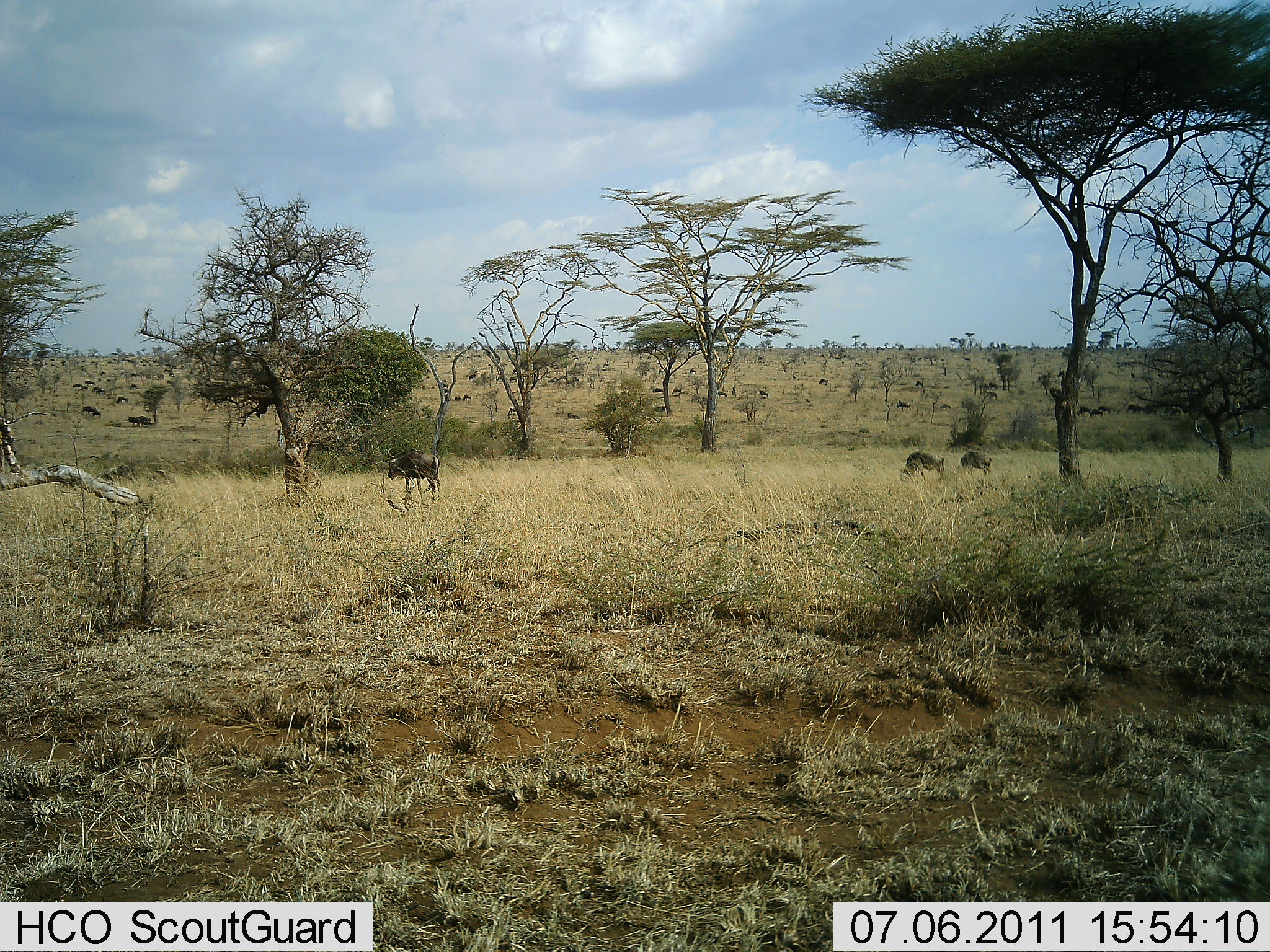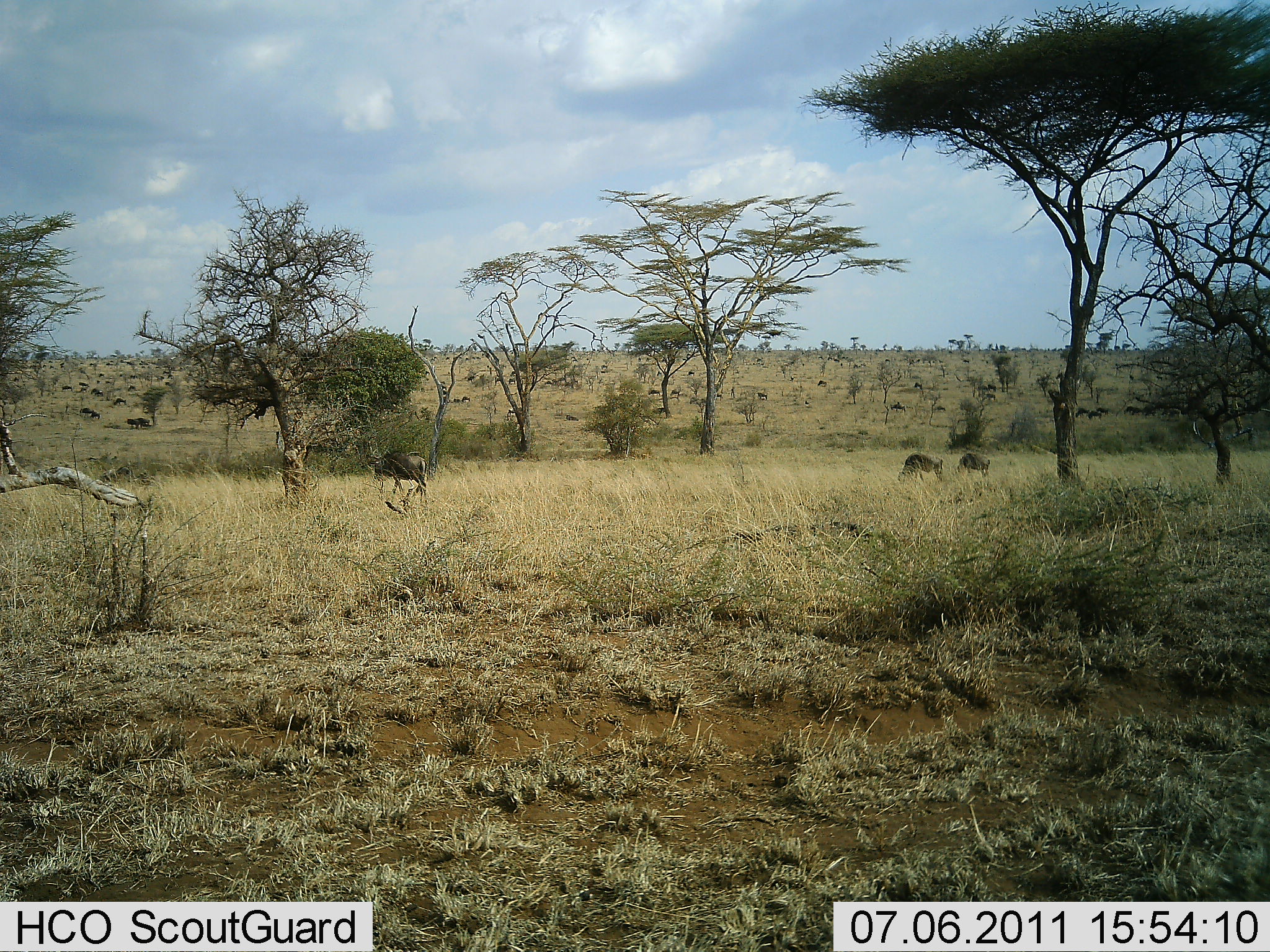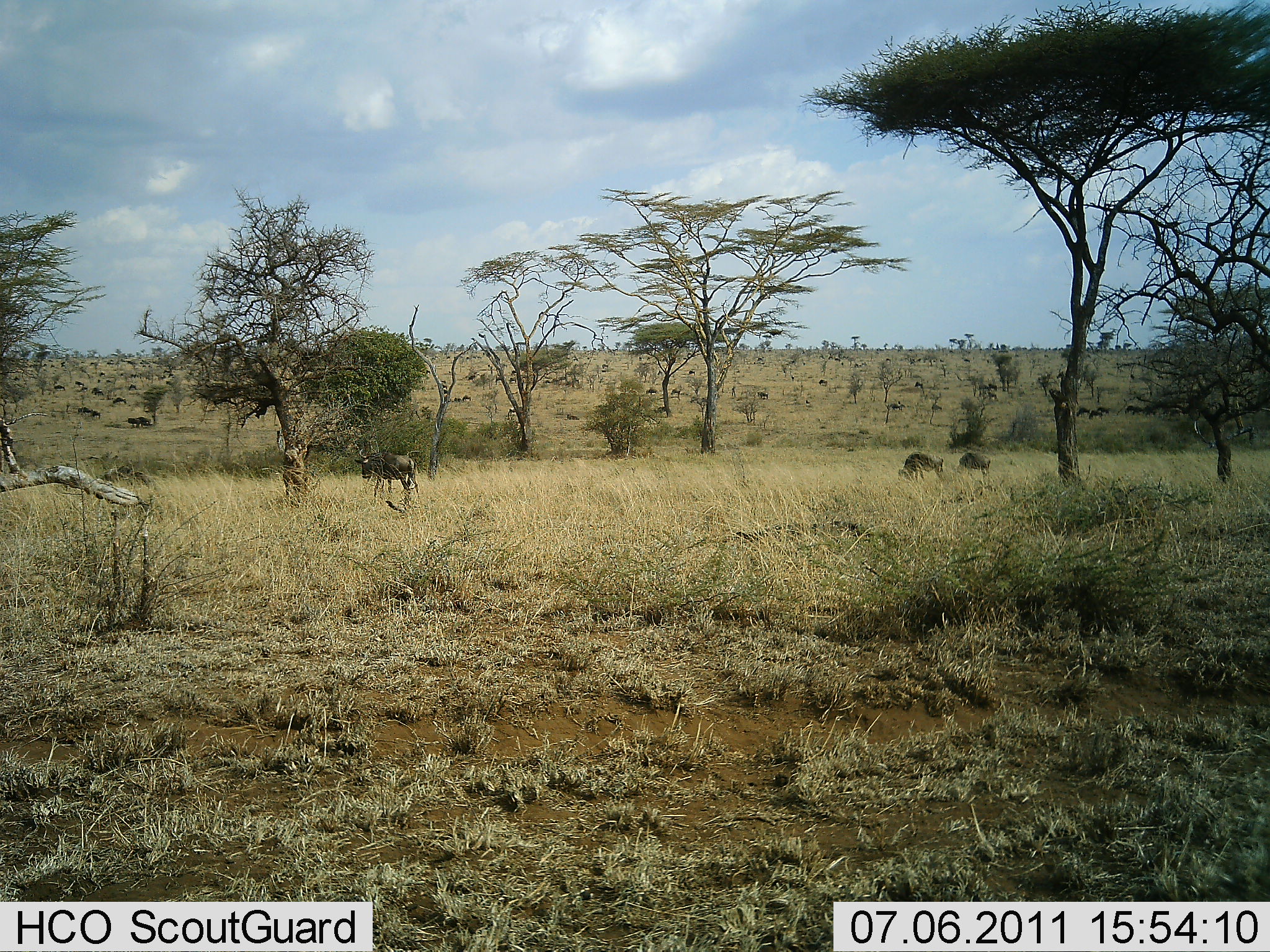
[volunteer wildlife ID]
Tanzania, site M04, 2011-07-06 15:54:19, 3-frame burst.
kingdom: Animalia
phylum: Chordata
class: Mammalia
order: Artiodactyla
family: Bovidae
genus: Connochaetes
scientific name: Connochaetes taurinus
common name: blue wildebeest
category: wildebeest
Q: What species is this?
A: Wildebeest (blue wildebeest) (Connochaetes taurinus).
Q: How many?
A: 11-50.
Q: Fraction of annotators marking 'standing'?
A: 31%.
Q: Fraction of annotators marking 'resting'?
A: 0%.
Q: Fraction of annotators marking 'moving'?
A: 69%.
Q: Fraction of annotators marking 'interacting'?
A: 0%.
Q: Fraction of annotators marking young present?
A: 0%.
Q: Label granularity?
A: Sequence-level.